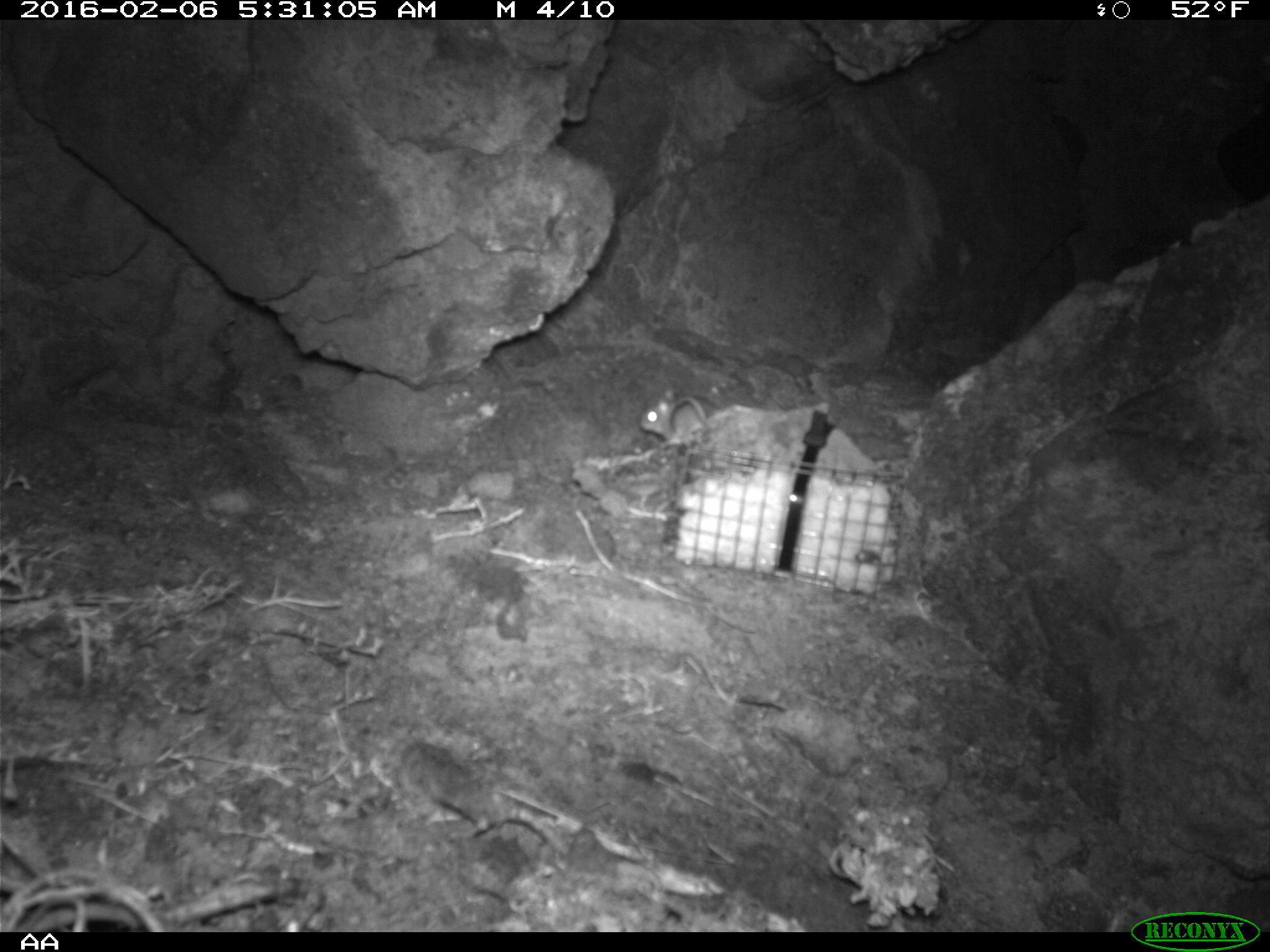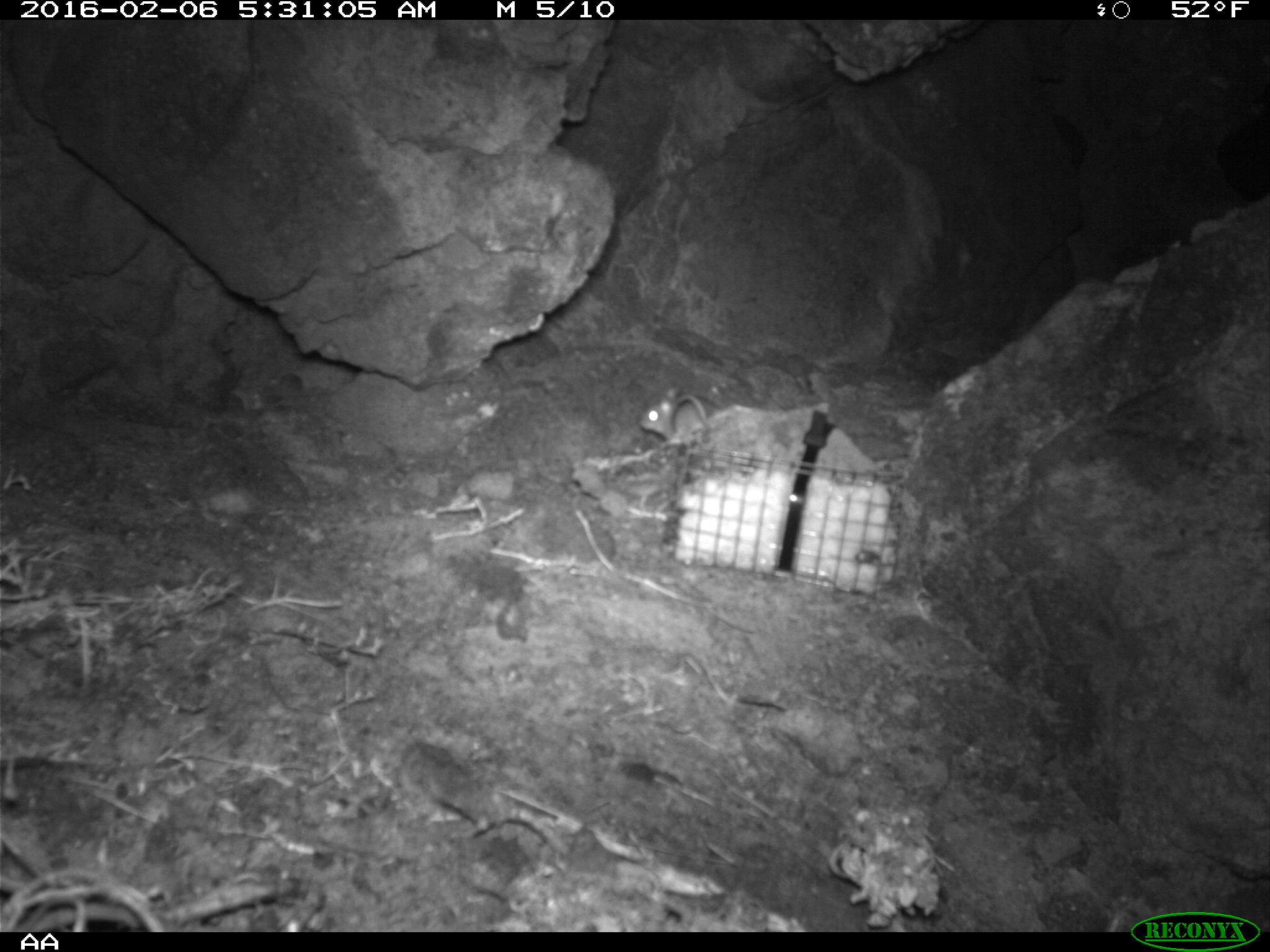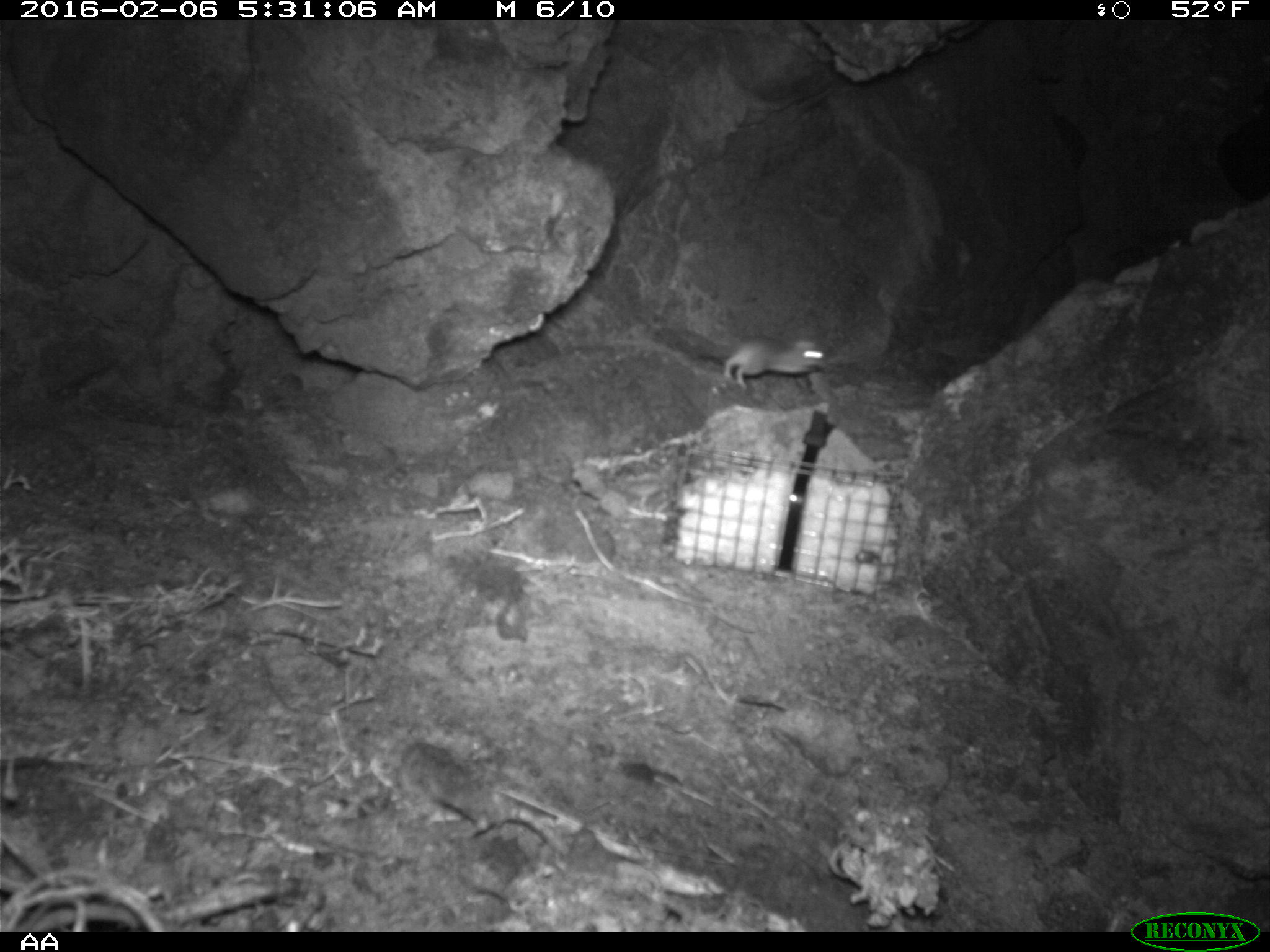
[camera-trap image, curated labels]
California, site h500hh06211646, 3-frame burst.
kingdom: Animalia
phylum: Chordata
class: Mammalia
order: Rodentia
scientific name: Rodentia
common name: rodent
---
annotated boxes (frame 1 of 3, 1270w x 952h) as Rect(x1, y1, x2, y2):
rodent: Rect(637, 386, 693, 442)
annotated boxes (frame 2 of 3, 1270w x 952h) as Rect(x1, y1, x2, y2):
rodent: Rect(636, 389, 724, 441)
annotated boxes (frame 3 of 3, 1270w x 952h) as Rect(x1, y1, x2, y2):
rodent: Rect(724, 334, 827, 390)